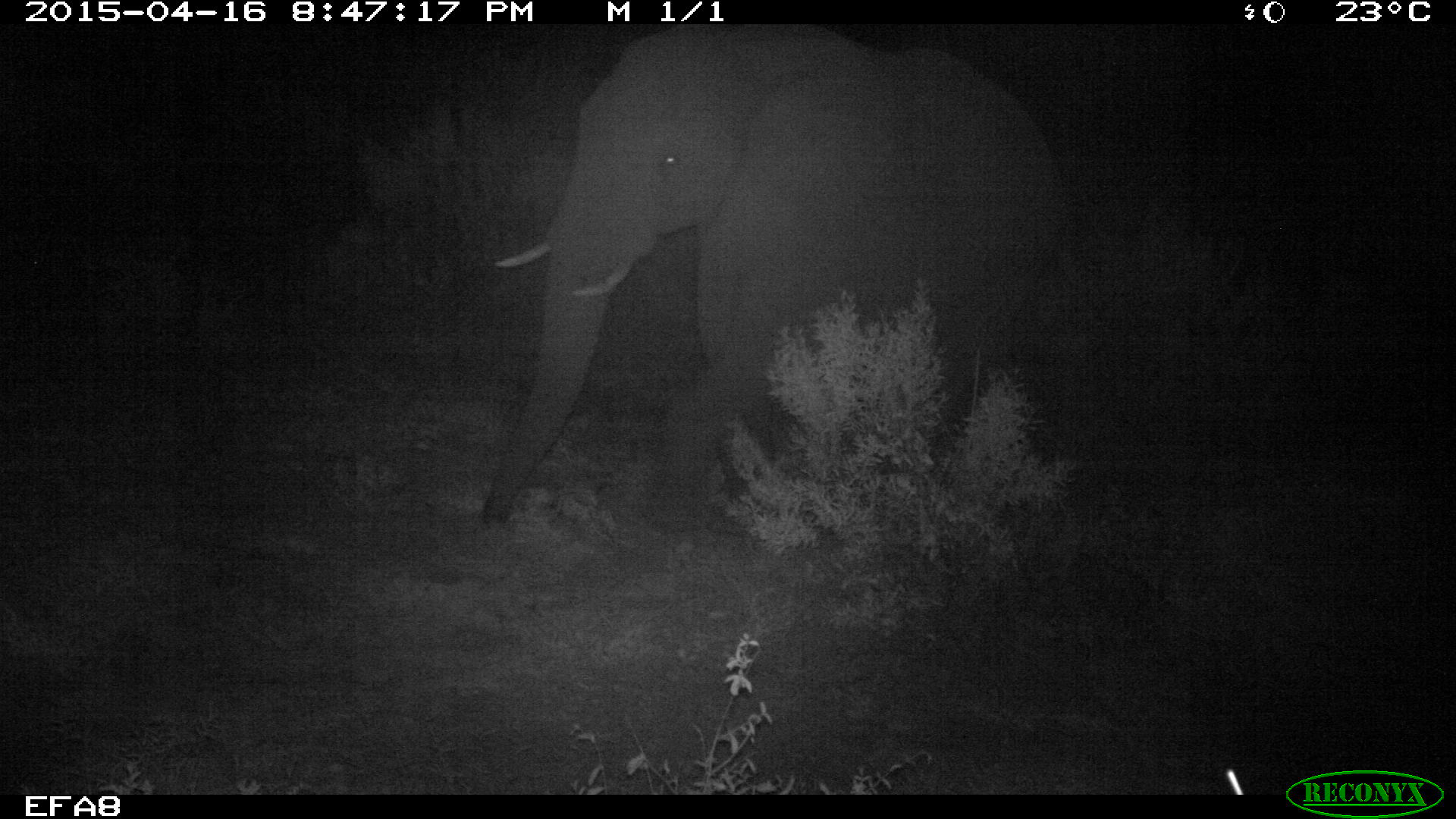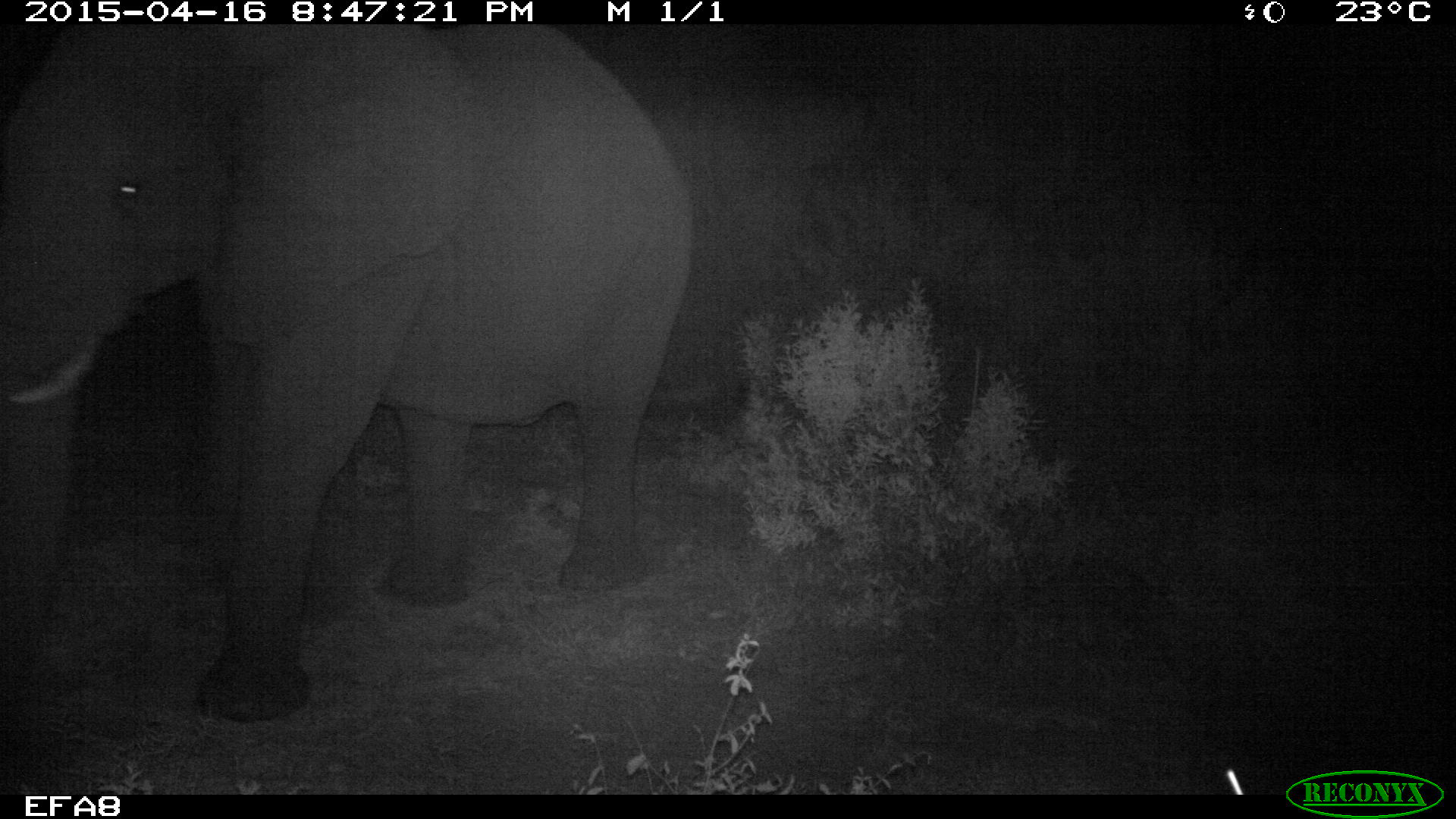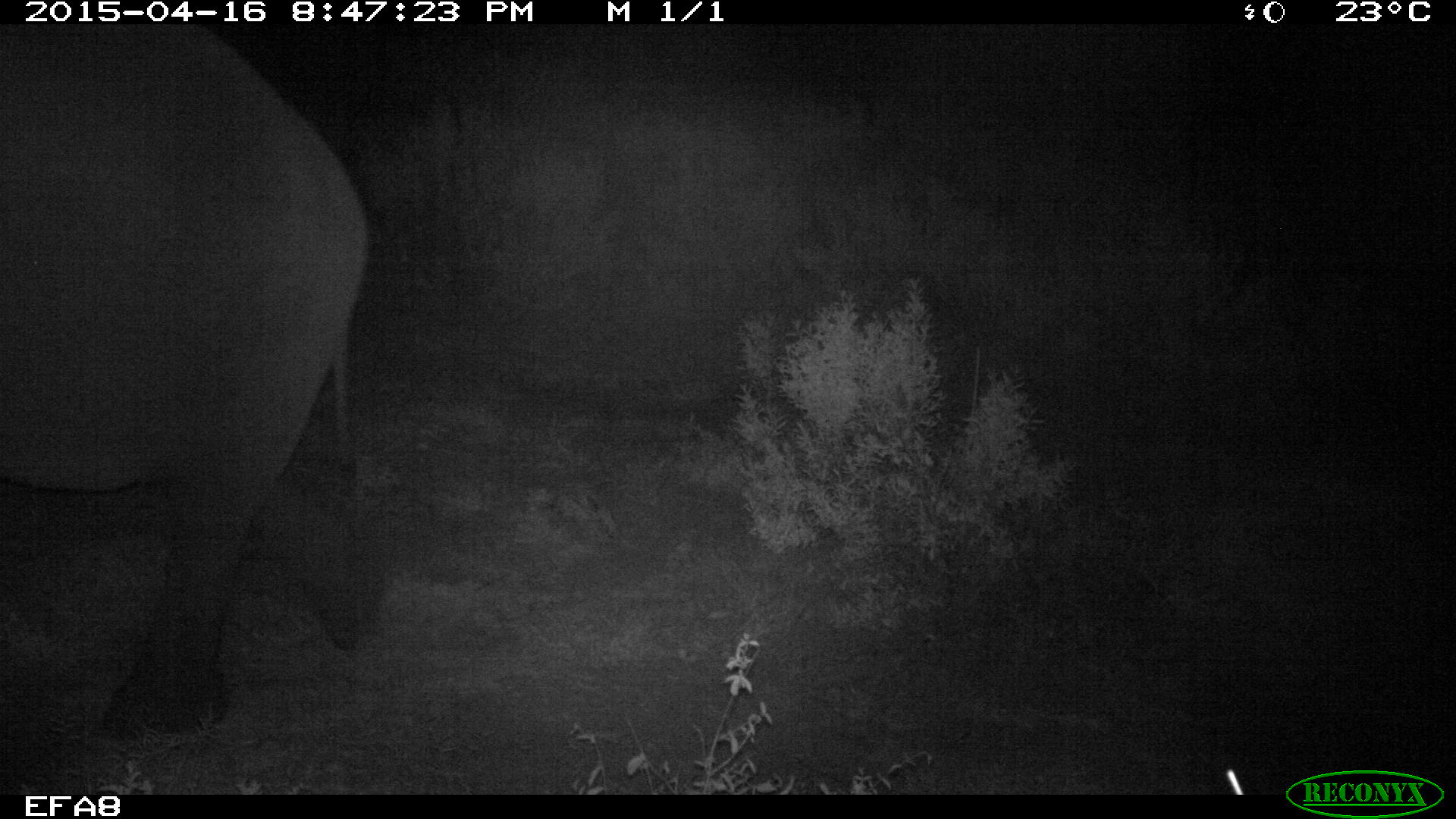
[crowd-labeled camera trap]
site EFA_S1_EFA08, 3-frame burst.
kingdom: Animalia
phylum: Chordata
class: Mammalia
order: Proboscidea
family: Elephantidae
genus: Loxodonta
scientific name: Loxodonta africana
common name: african bush elephant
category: elephant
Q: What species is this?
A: Elephant (african bush elephant) (Loxodonta africana).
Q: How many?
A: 1.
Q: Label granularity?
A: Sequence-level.